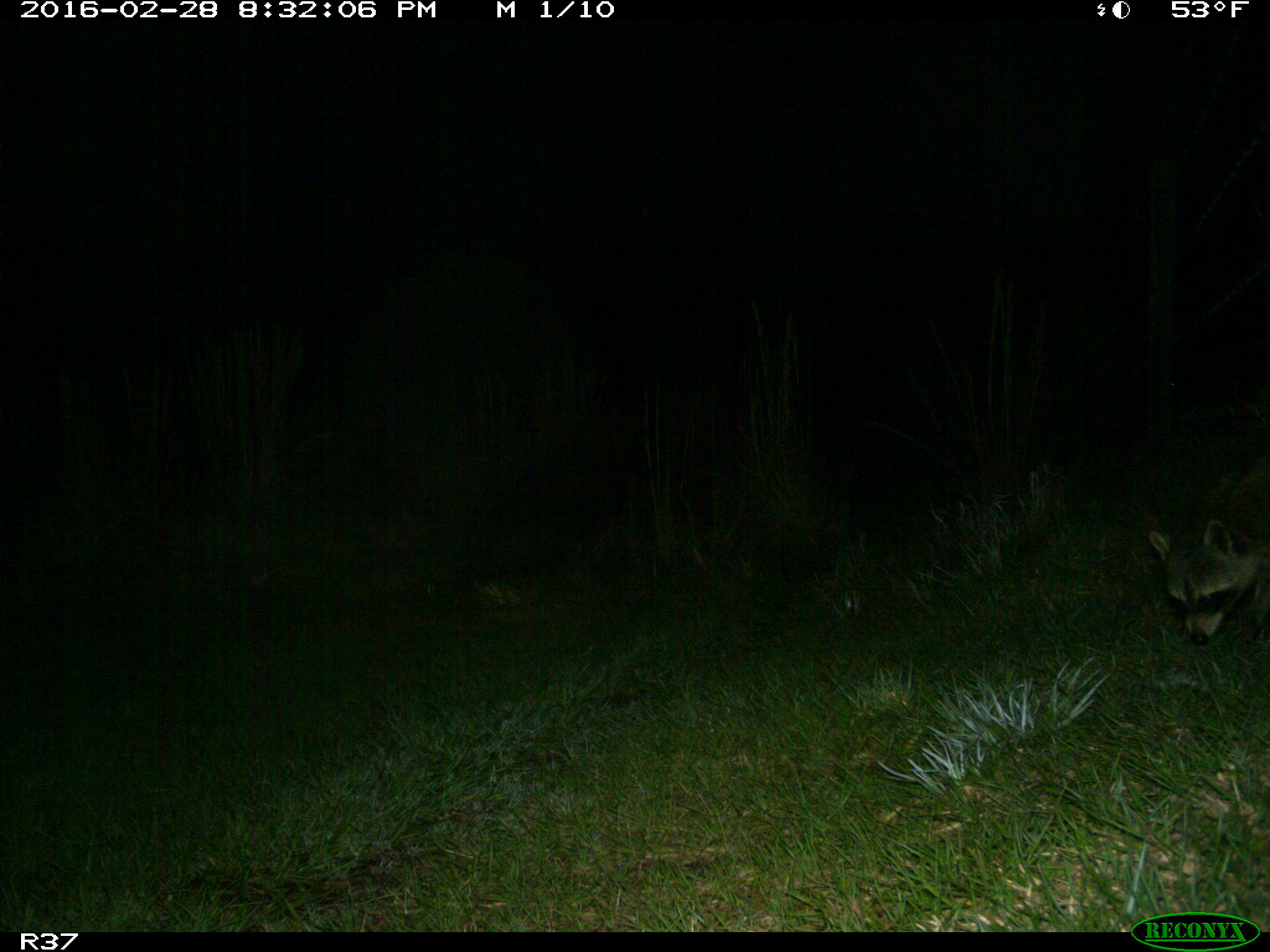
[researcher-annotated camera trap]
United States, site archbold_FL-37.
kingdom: Animalia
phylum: Chordata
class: Mammalia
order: Carnivora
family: Procyonidae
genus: Procyon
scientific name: Procyon lotor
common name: common raccoon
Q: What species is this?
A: Procyon lotor (common raccoon).